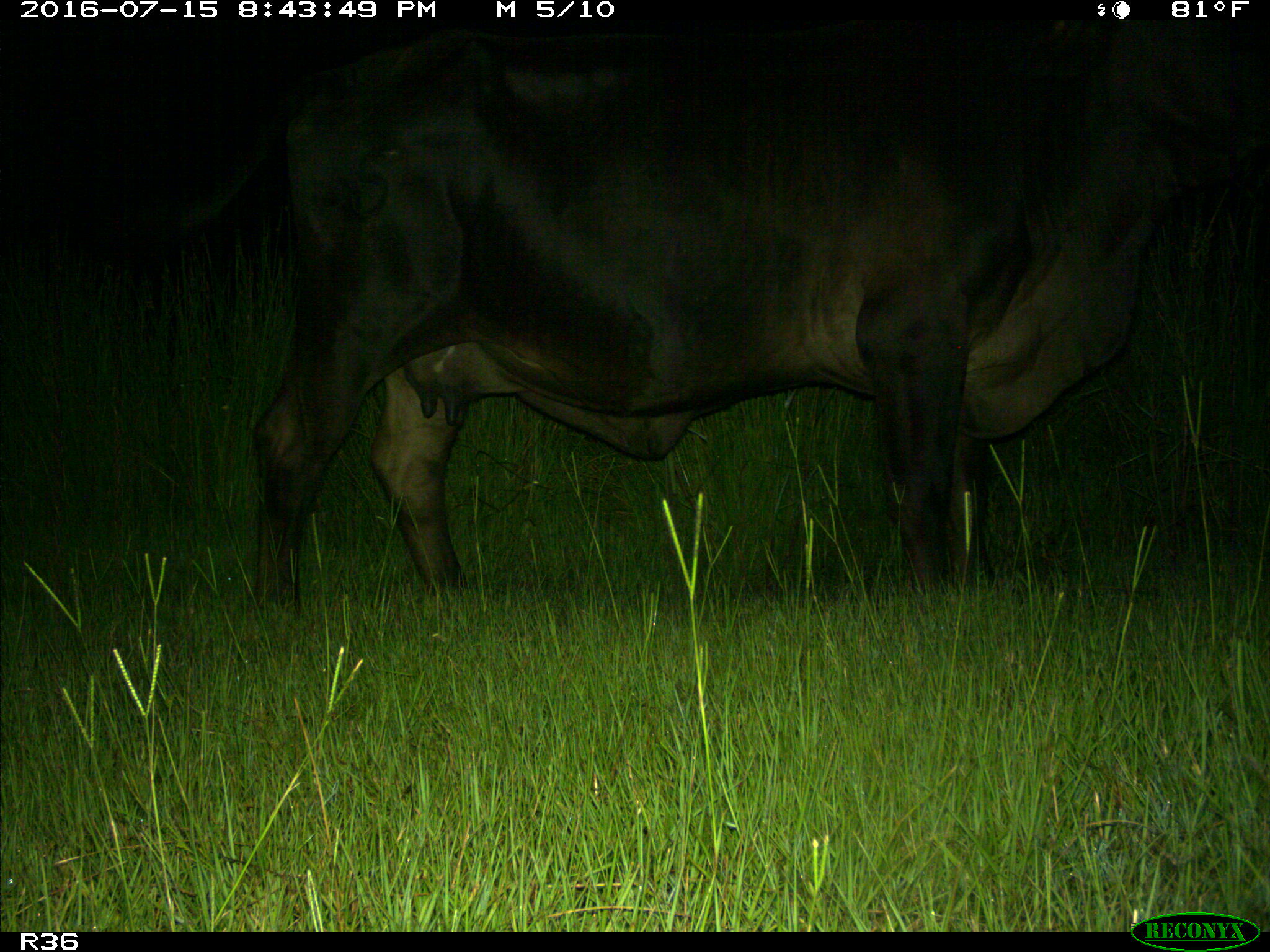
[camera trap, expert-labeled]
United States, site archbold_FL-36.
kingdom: Animalia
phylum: Chordata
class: Mammalia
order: Artiodactyla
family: Bovidae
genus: Bos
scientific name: Bos taurus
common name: domestic cow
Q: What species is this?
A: Bos taurus (domestic cow).